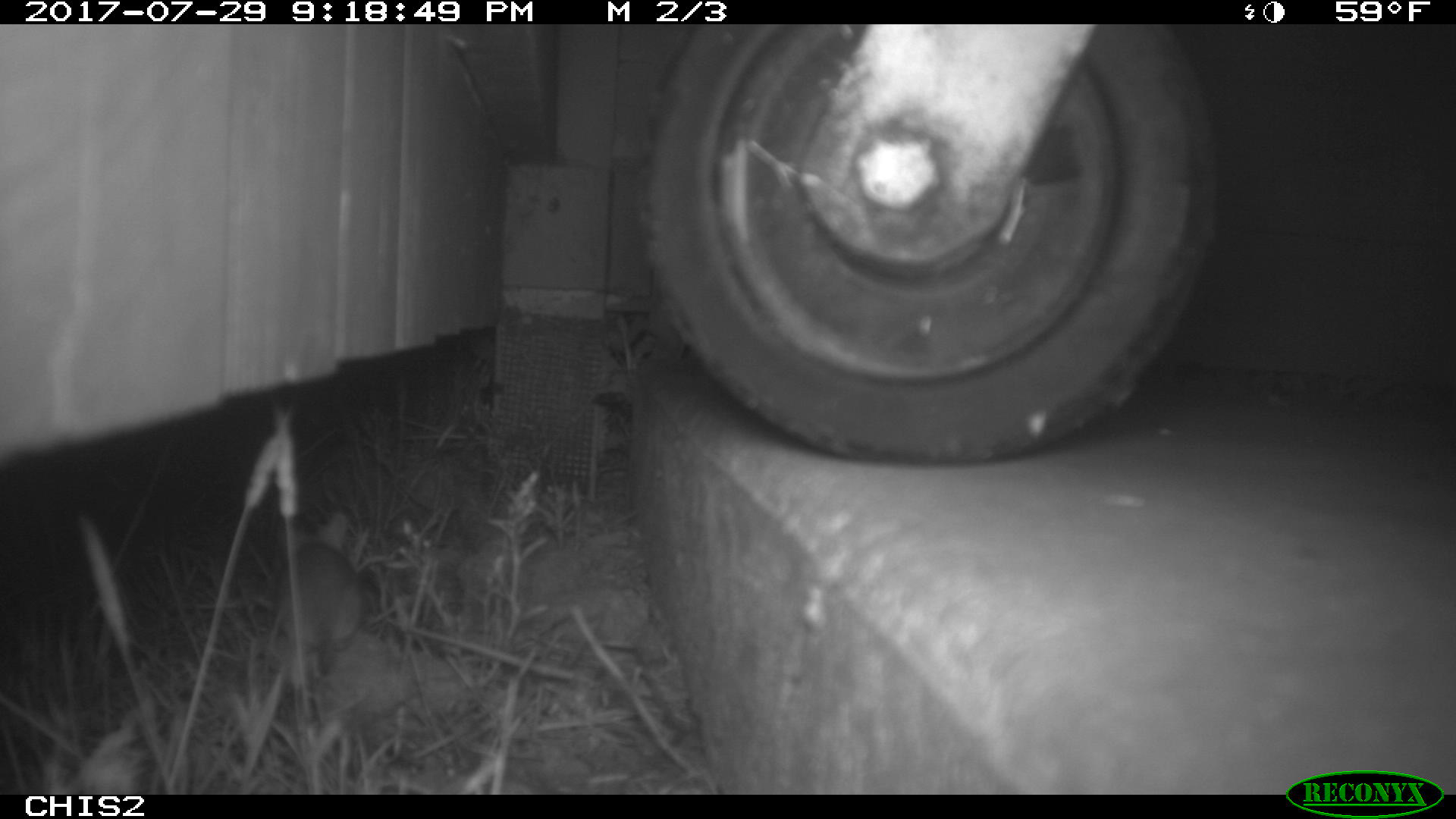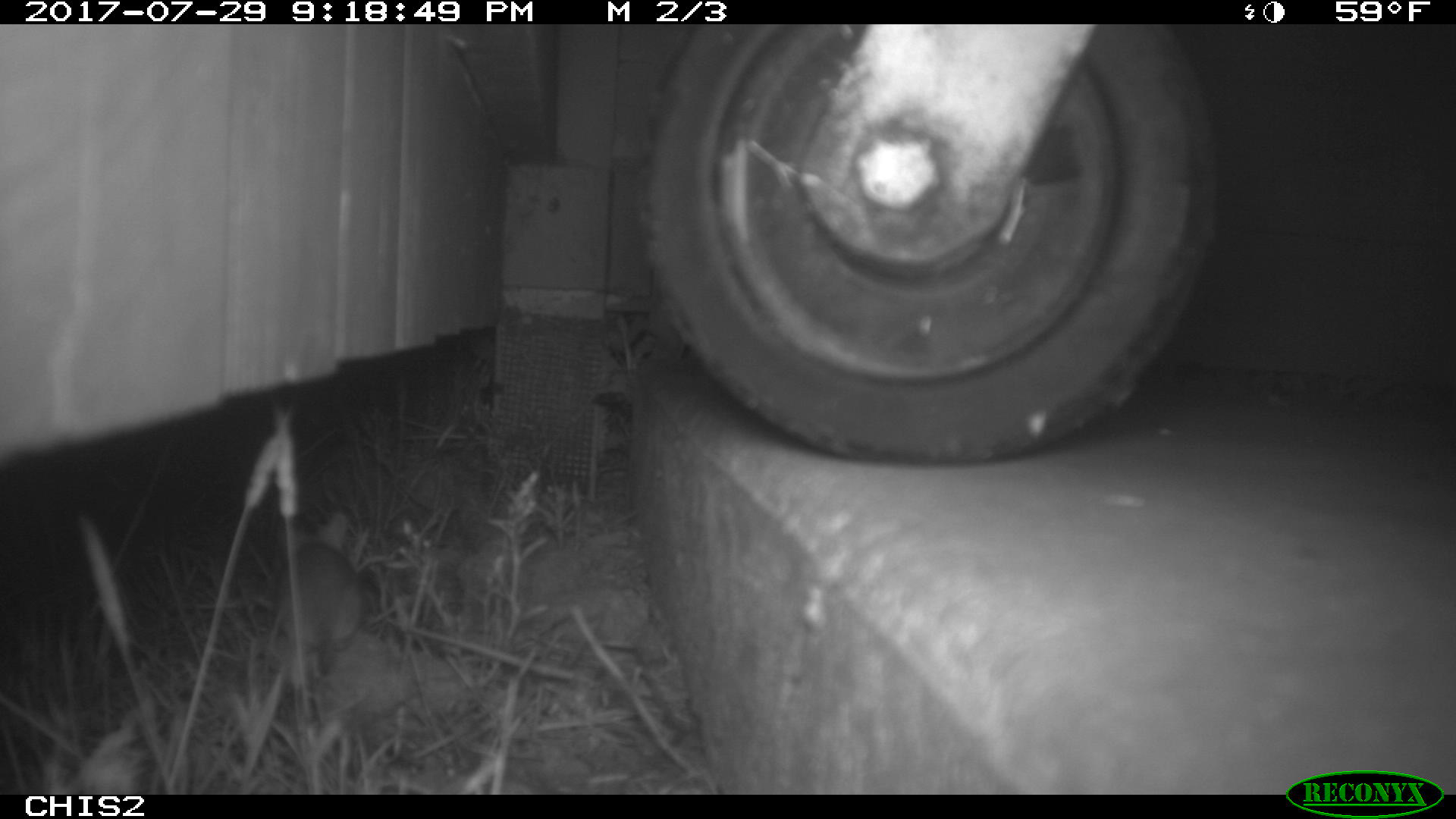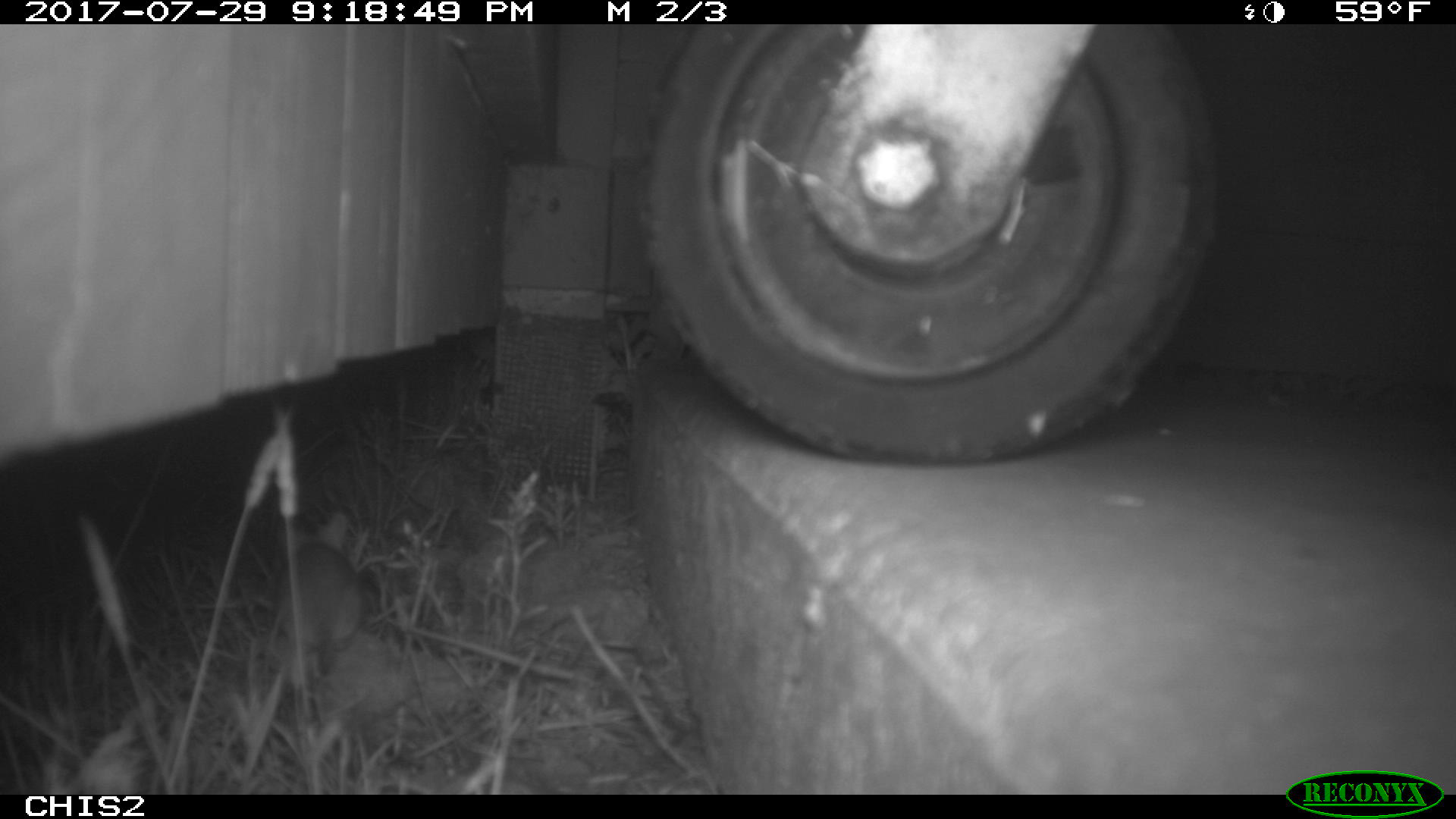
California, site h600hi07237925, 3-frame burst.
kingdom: Animalia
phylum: Chordata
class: Mammalia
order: Rodentia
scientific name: Rodentia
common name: rodent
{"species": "rodent (Rodentia)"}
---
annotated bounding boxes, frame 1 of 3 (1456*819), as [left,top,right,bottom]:
rodent: [271,512,364,682]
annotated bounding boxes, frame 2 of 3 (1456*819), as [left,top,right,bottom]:
rodent: [268,507,366,655]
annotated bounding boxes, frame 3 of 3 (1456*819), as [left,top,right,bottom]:
rodent: [275,510,363,695]